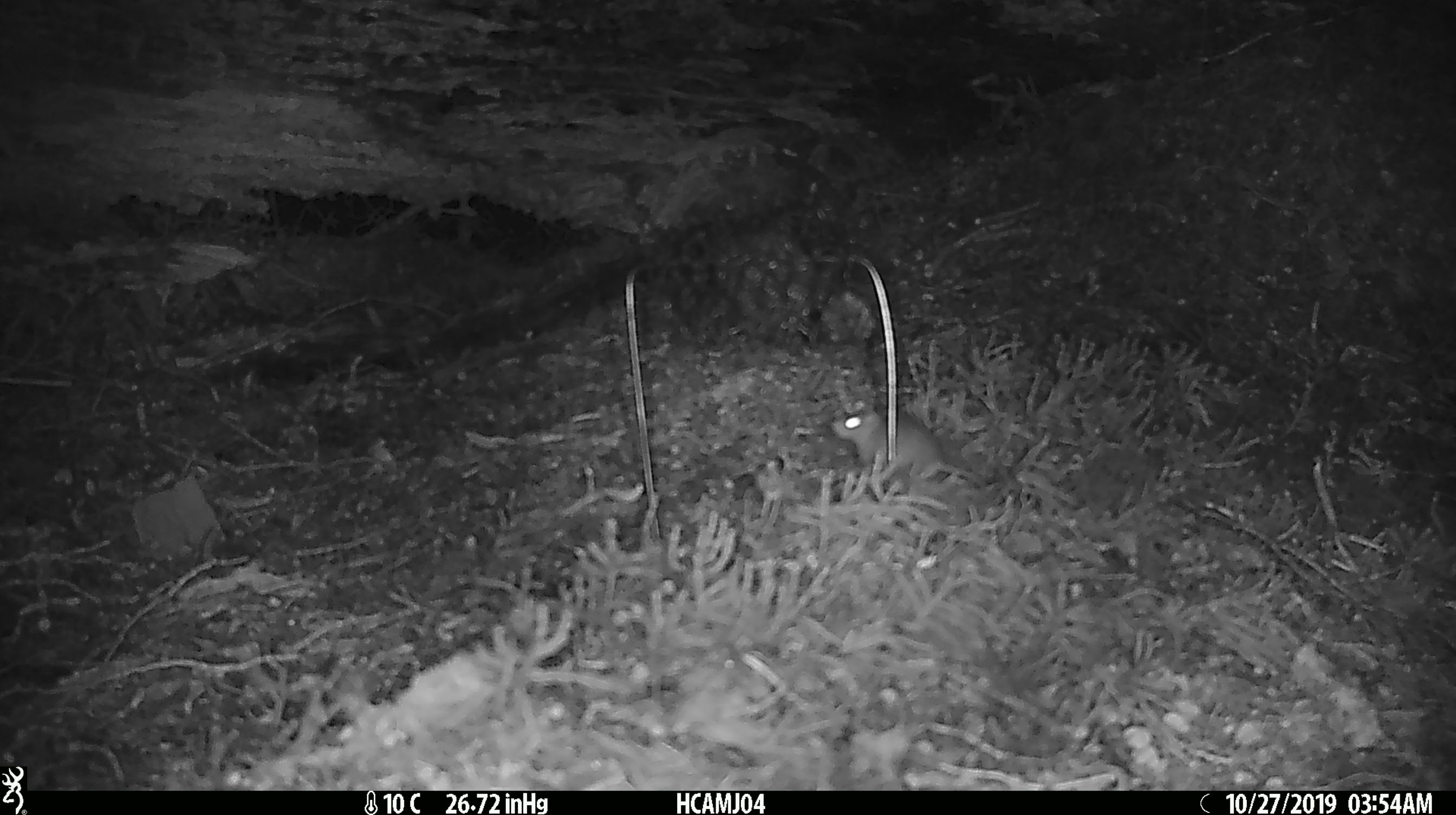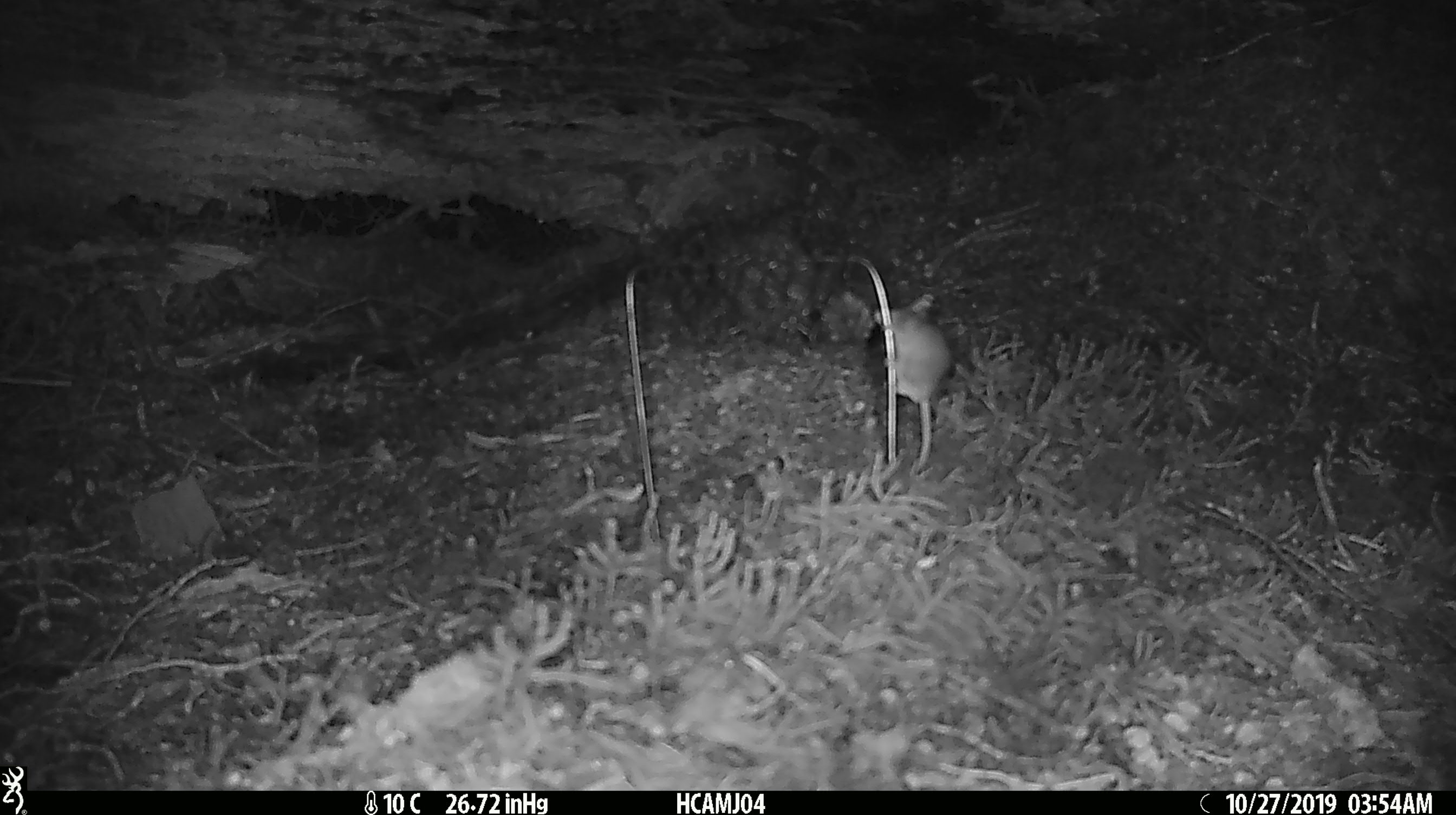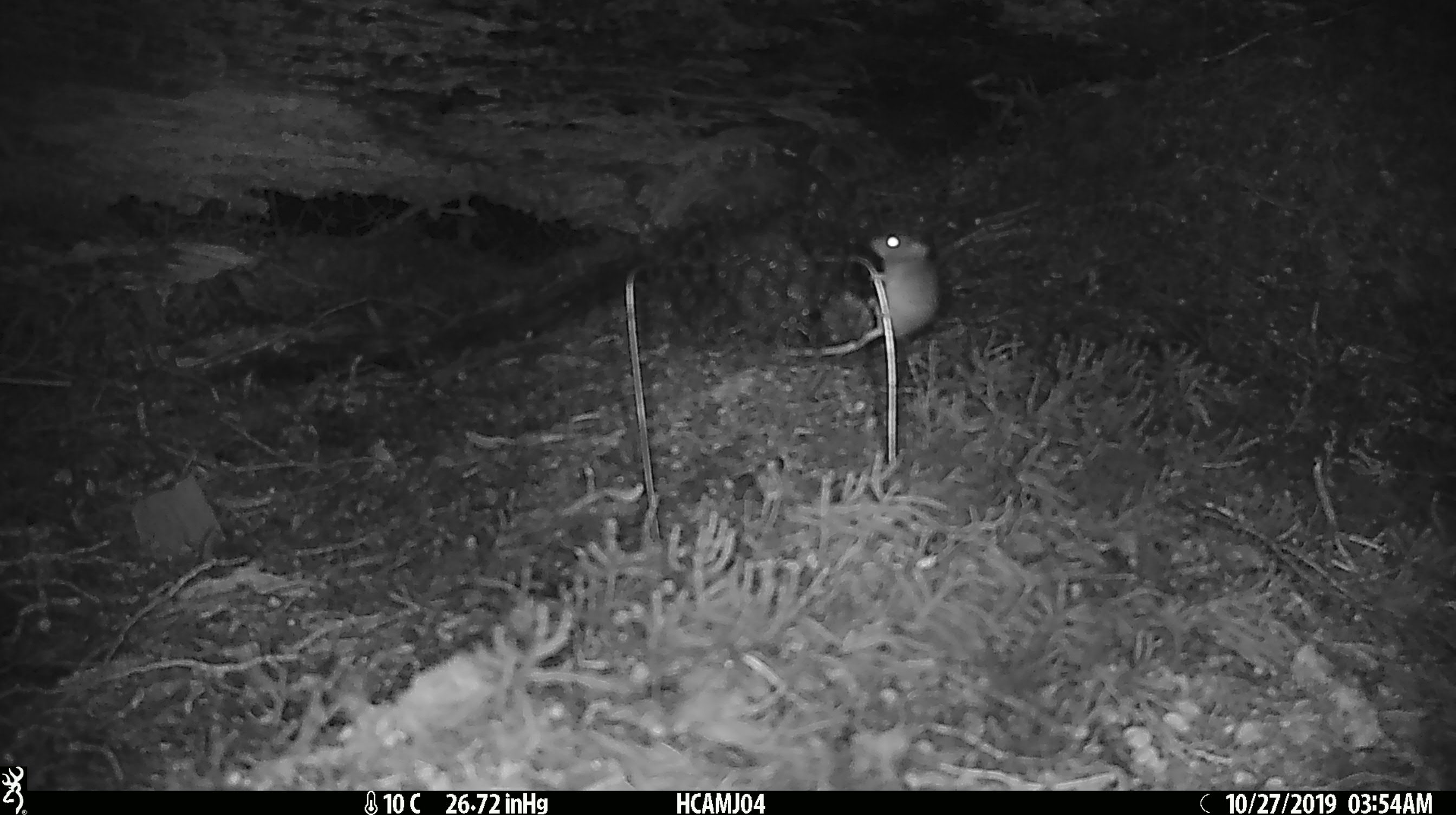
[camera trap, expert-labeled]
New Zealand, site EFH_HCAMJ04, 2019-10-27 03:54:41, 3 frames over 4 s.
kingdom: Animalia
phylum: Chordata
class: Mammalia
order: Rodentia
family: Muridae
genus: Mus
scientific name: Mus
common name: mouse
Mouse (Mus).